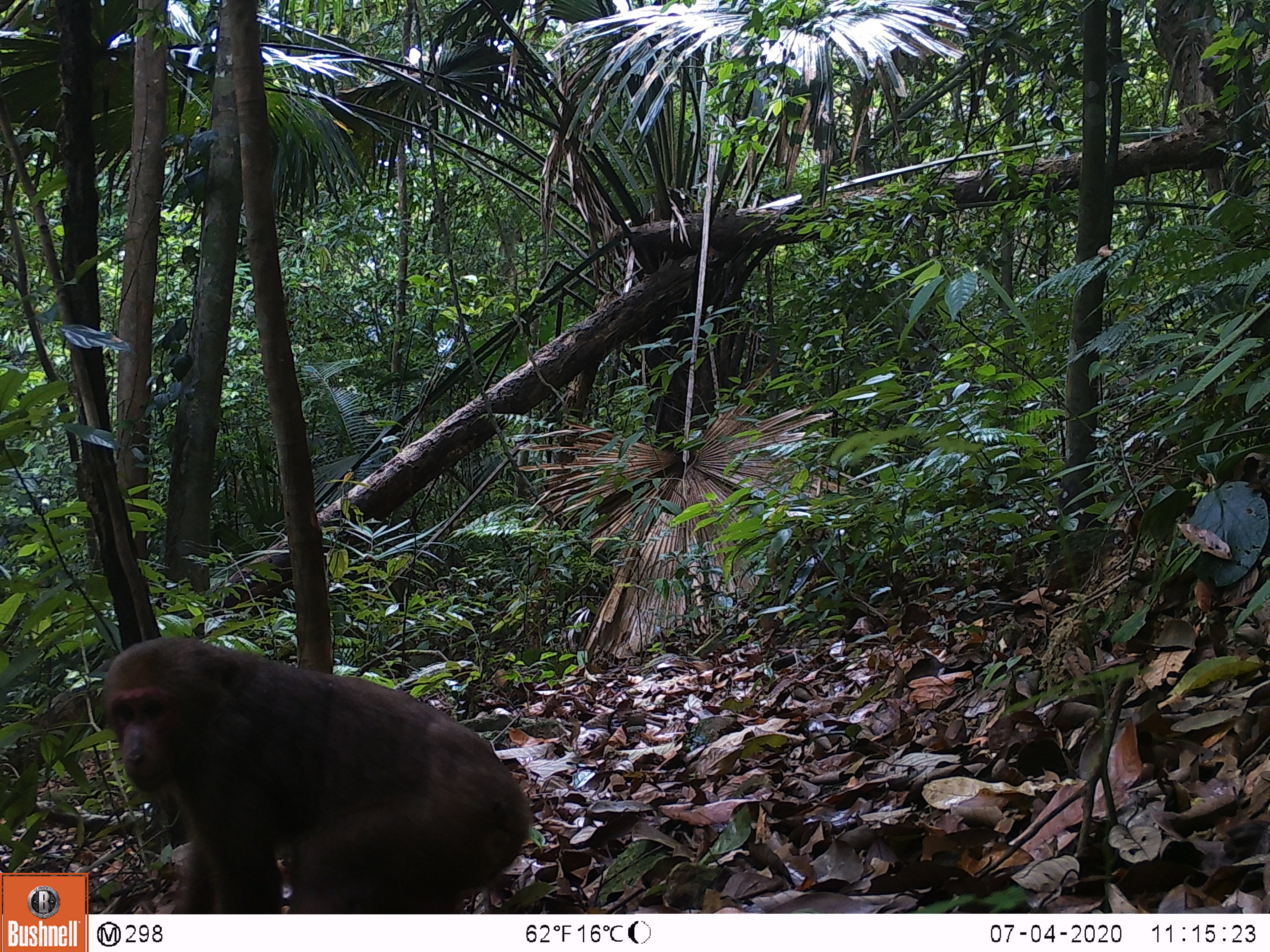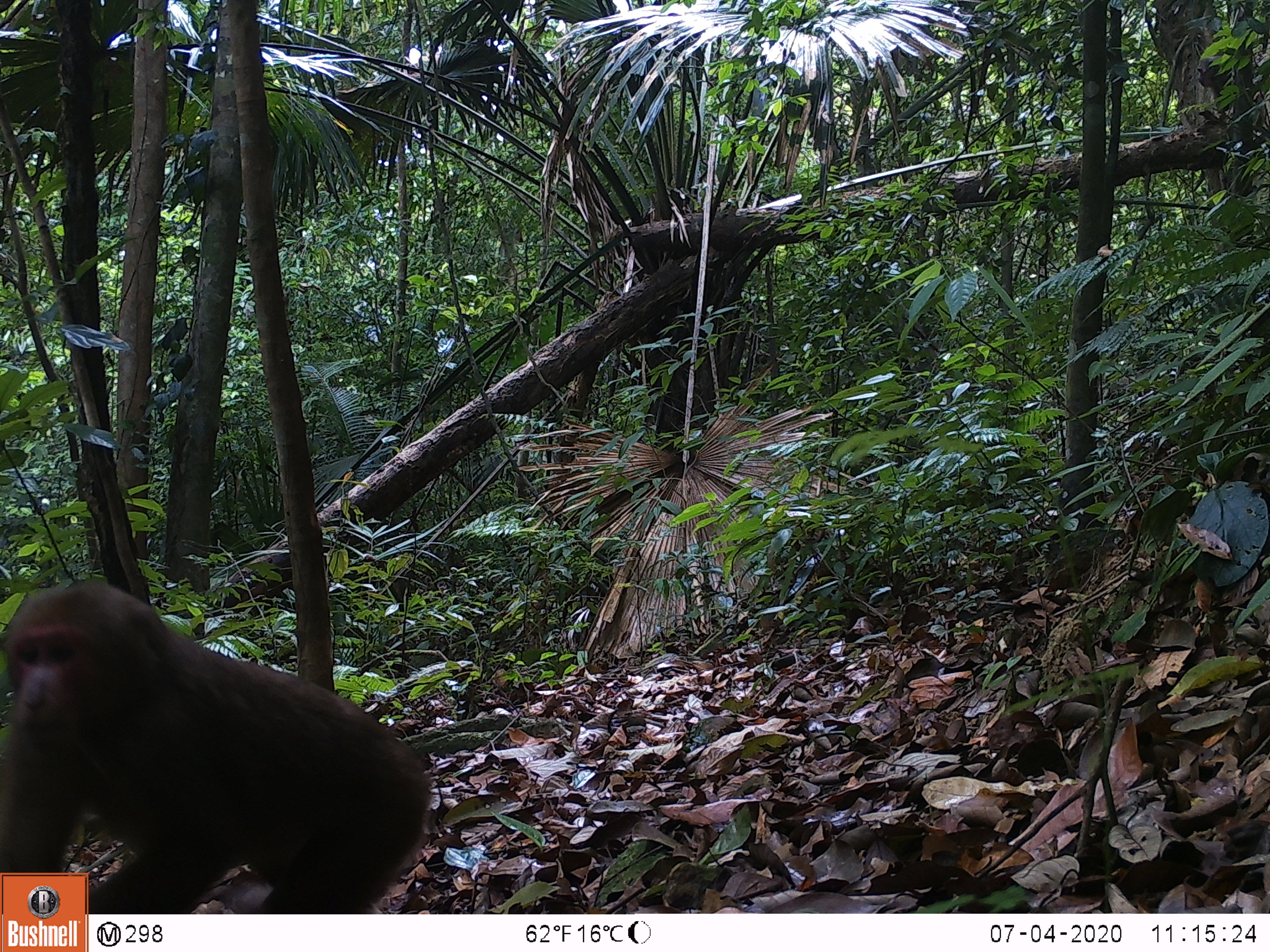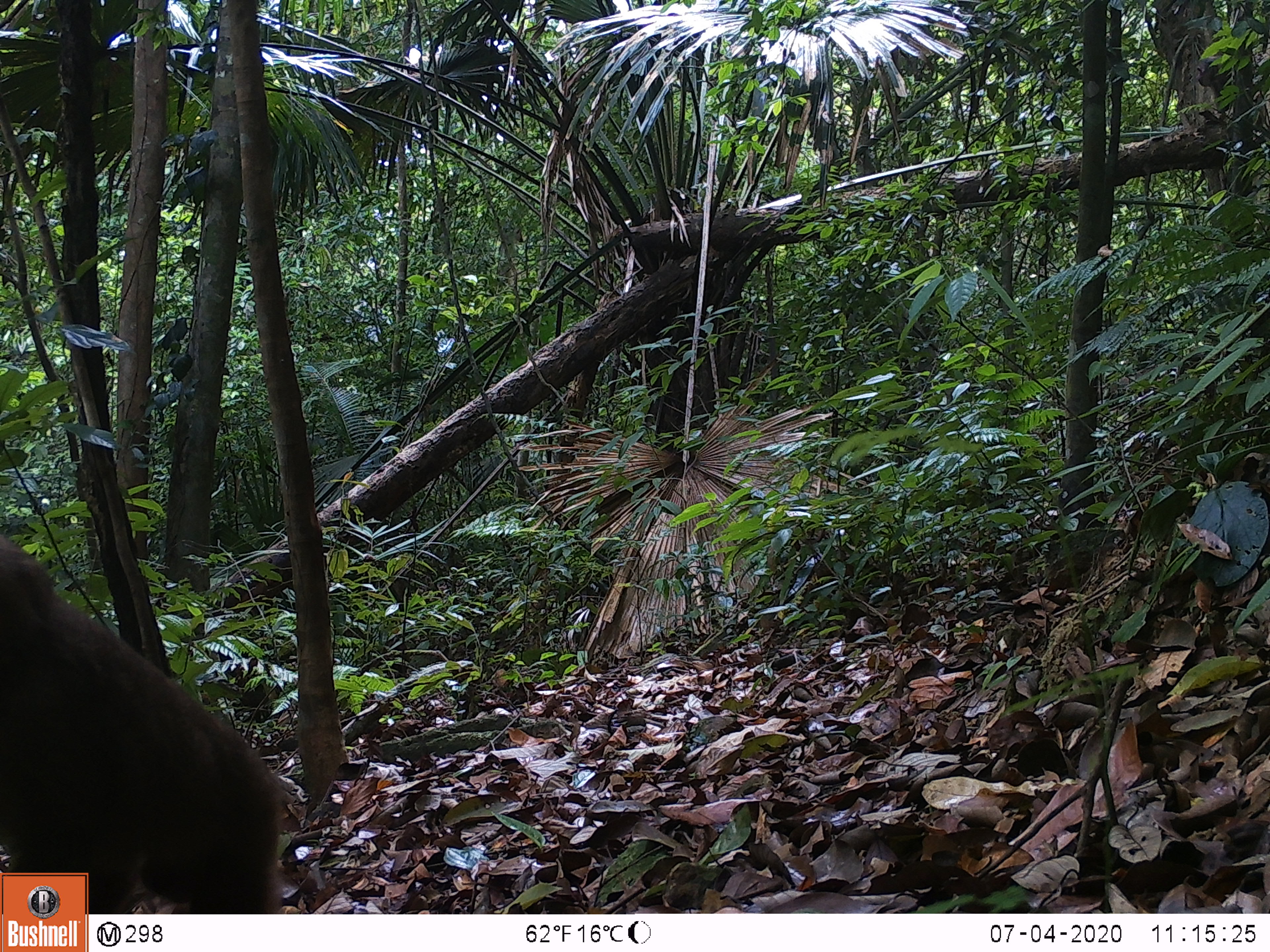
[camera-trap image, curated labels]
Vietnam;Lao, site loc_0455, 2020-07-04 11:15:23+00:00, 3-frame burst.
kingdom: Animalia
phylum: Chordata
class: Mammalia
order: Primates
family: Cercopithecidae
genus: Macaca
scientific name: Macaca arctoides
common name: stump-tailed macaque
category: stump tailed macaque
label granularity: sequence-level